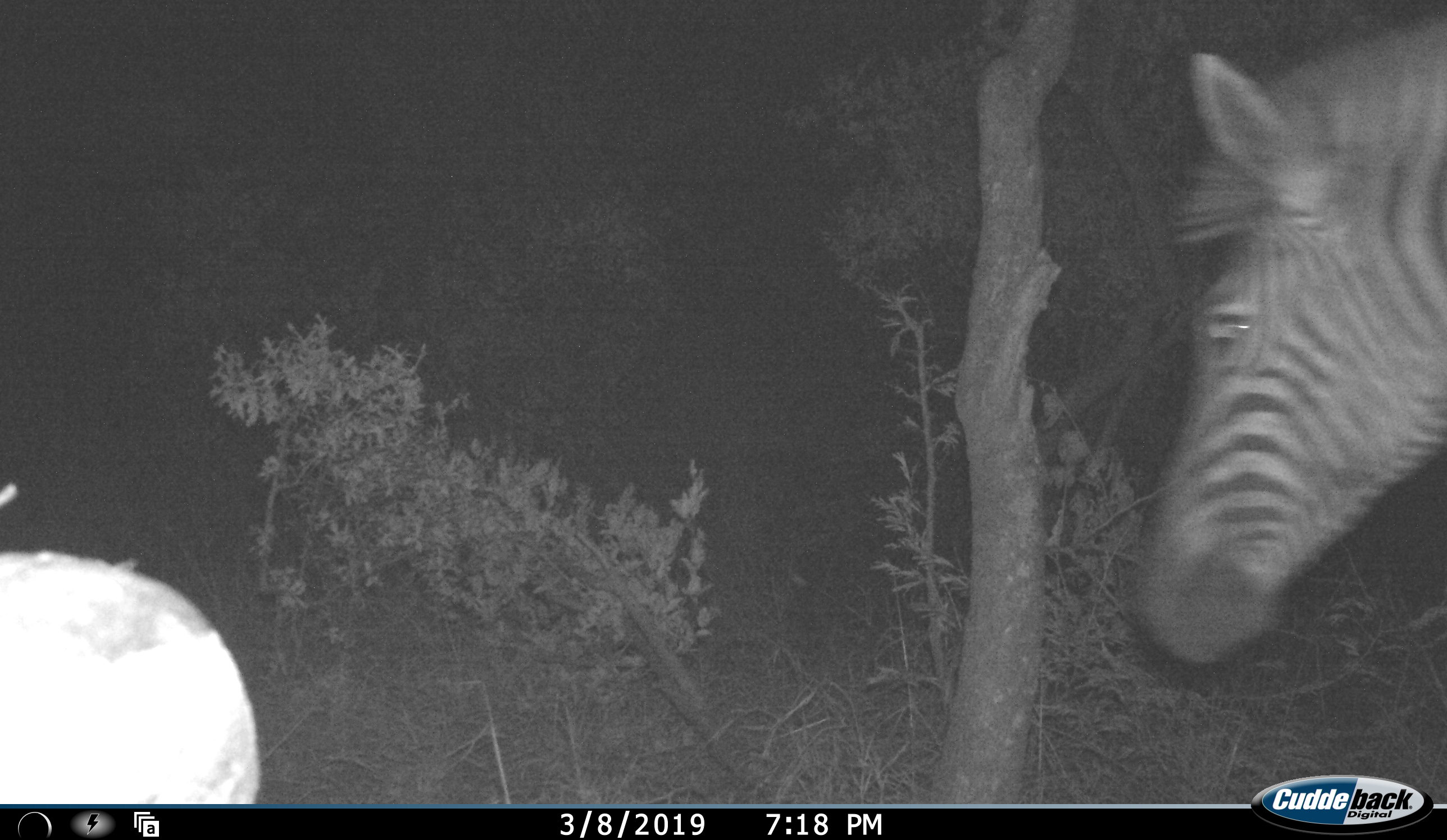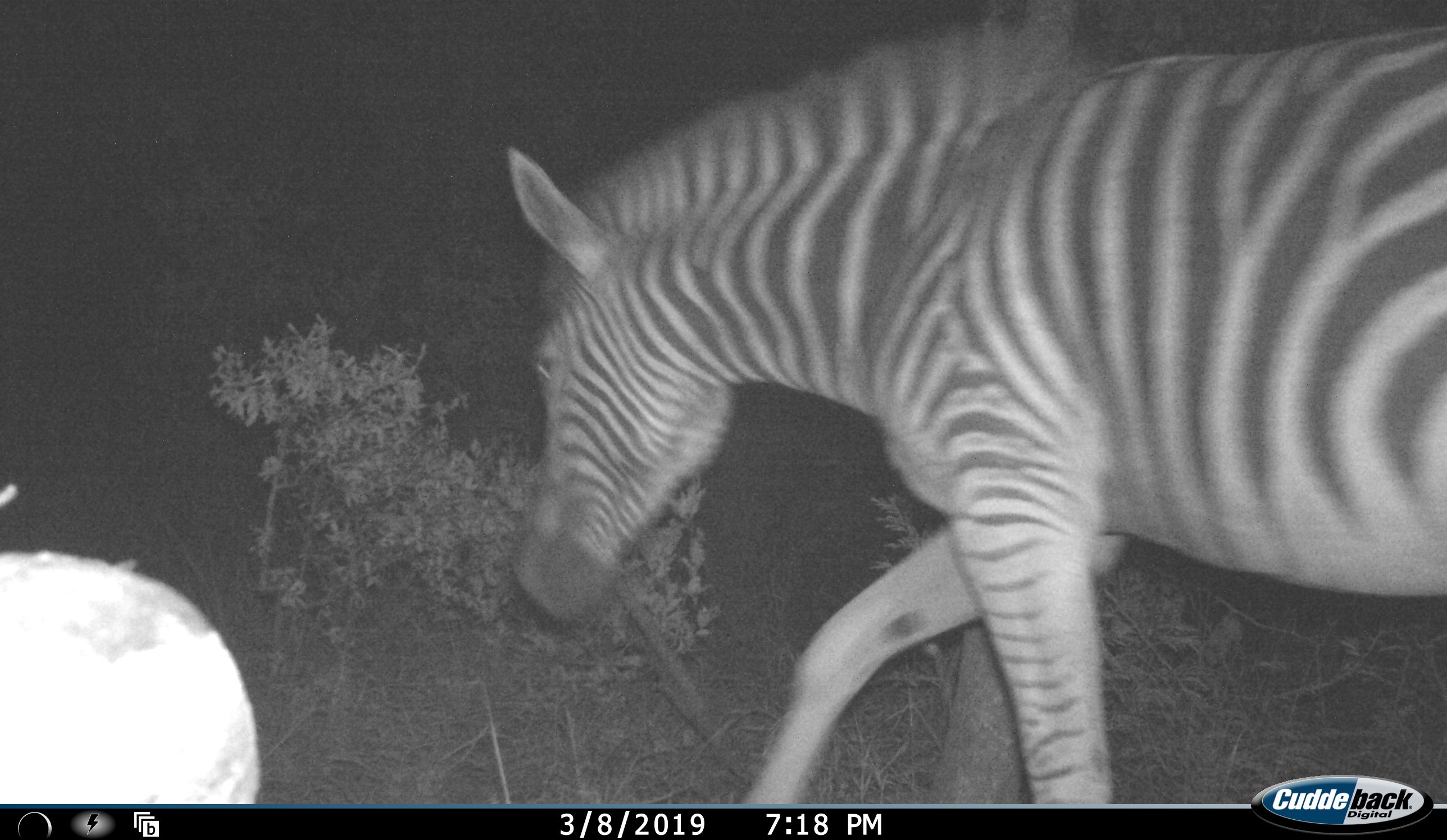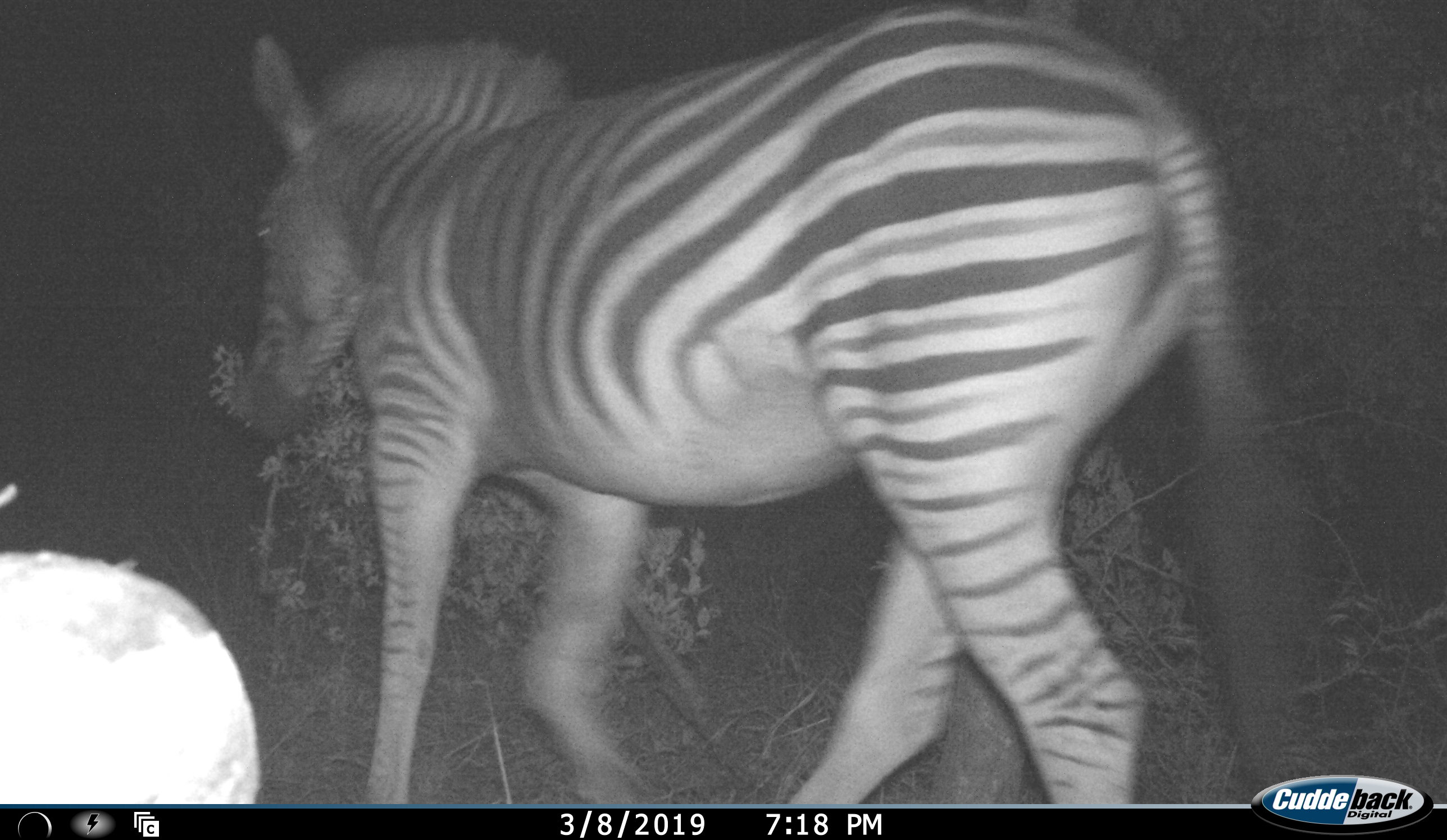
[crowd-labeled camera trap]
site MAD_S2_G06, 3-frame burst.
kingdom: Animalia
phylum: Chordata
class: Mammalia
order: Perissodactyla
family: Equidae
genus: Equus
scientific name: Equus quagga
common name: plains zebra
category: zebraplains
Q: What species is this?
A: Zebraplains (plains zebra) (Equus quagga).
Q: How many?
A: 1.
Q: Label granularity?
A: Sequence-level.